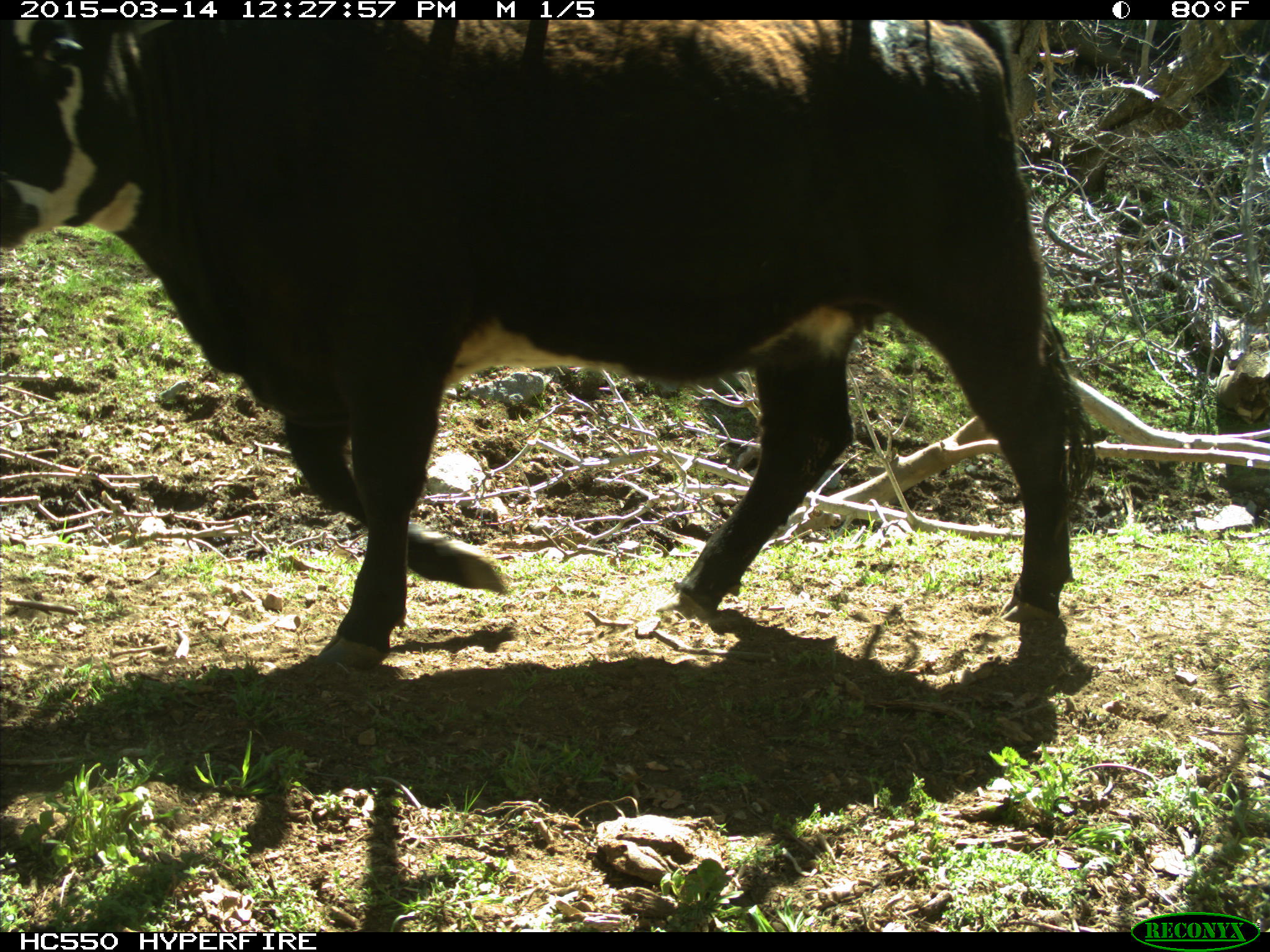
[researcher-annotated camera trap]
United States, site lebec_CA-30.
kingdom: Animalia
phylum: Chordata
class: Mammalia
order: Artiodactyla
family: Bovidae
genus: Bos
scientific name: Bos taurus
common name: domestic cow